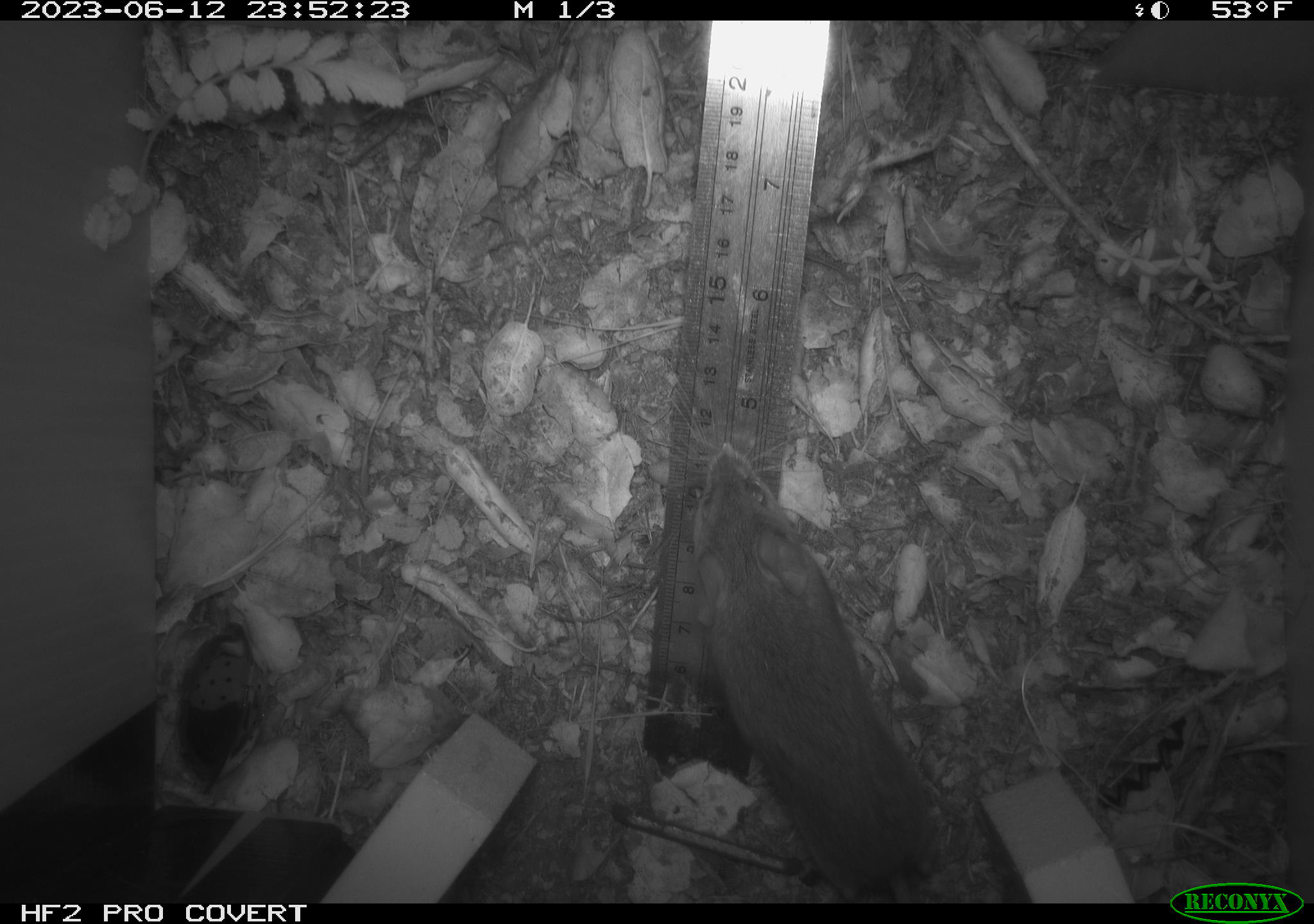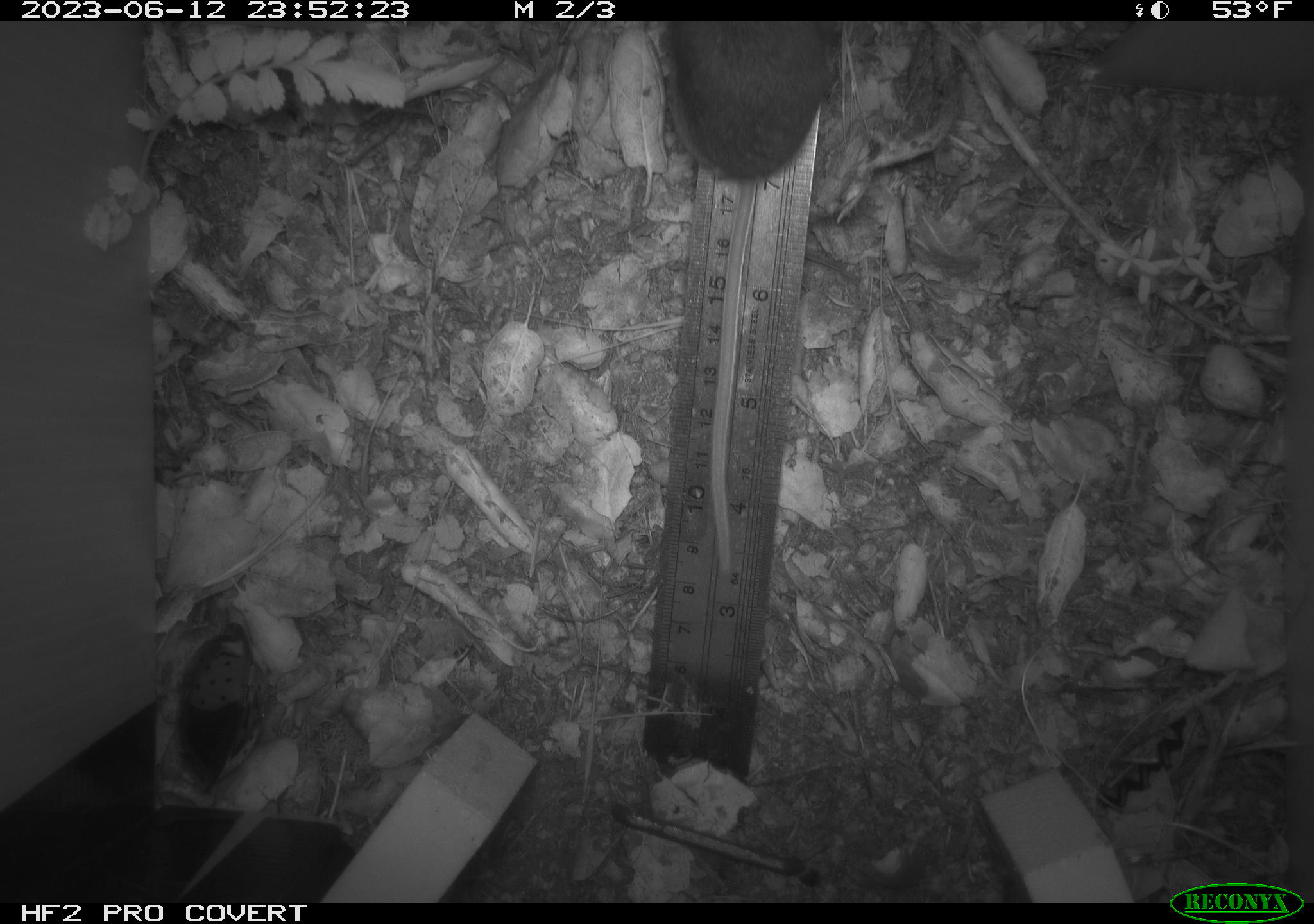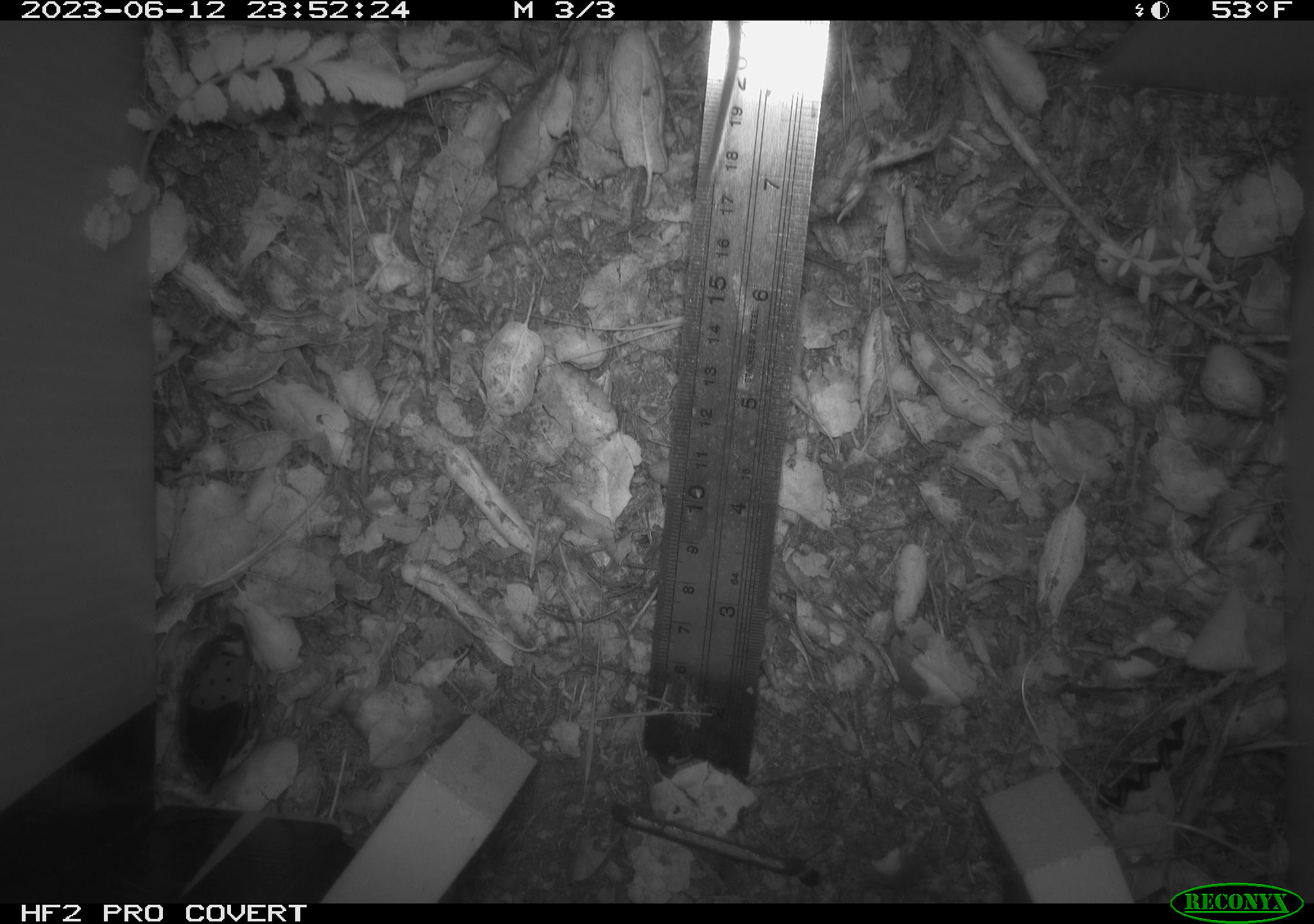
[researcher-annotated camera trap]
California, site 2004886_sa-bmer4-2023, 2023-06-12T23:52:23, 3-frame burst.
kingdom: Animalia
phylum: Chordata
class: Mammalia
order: Rodentia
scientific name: Rodentia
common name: mouse species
Mouse species (Rodentia).